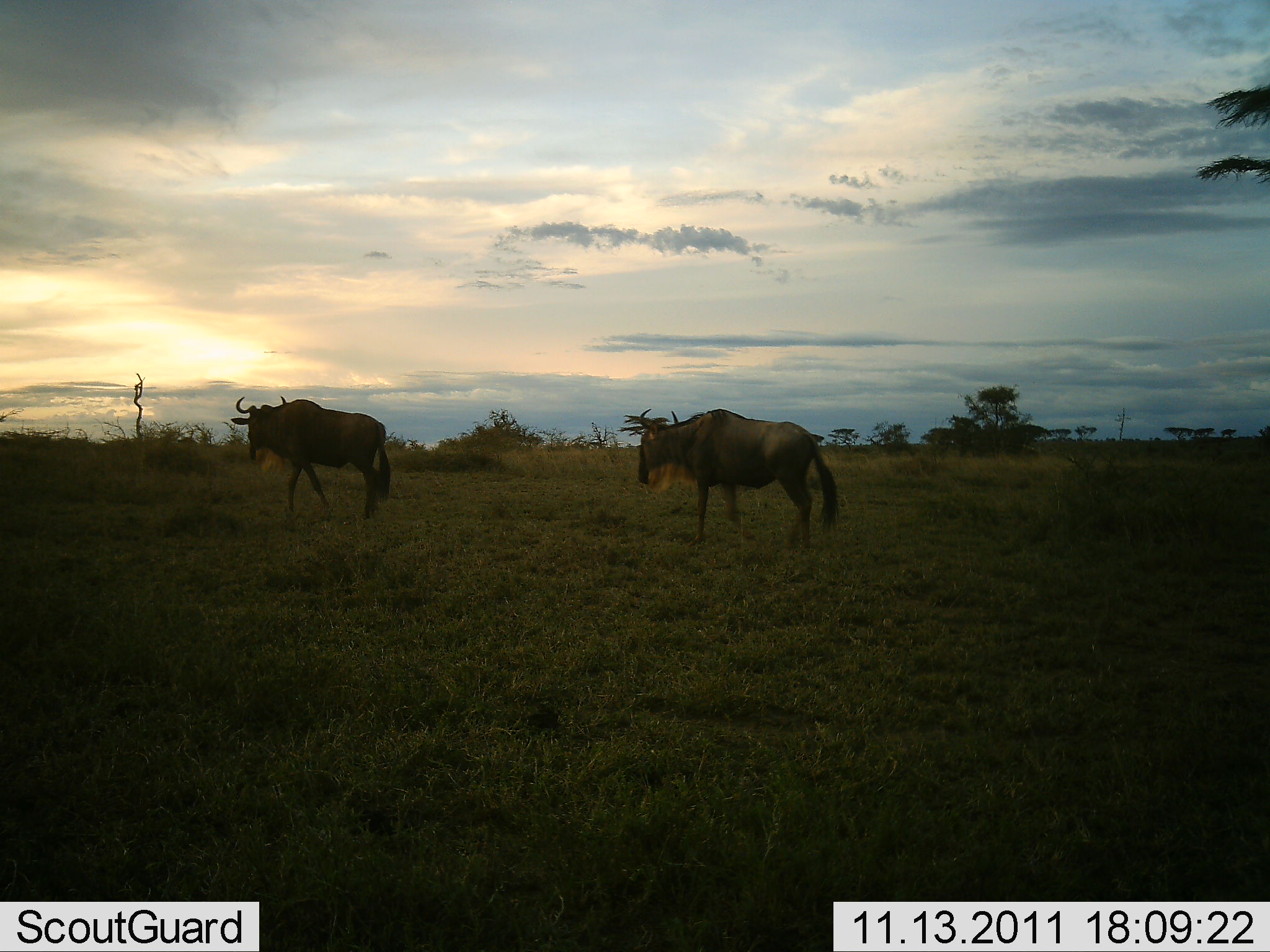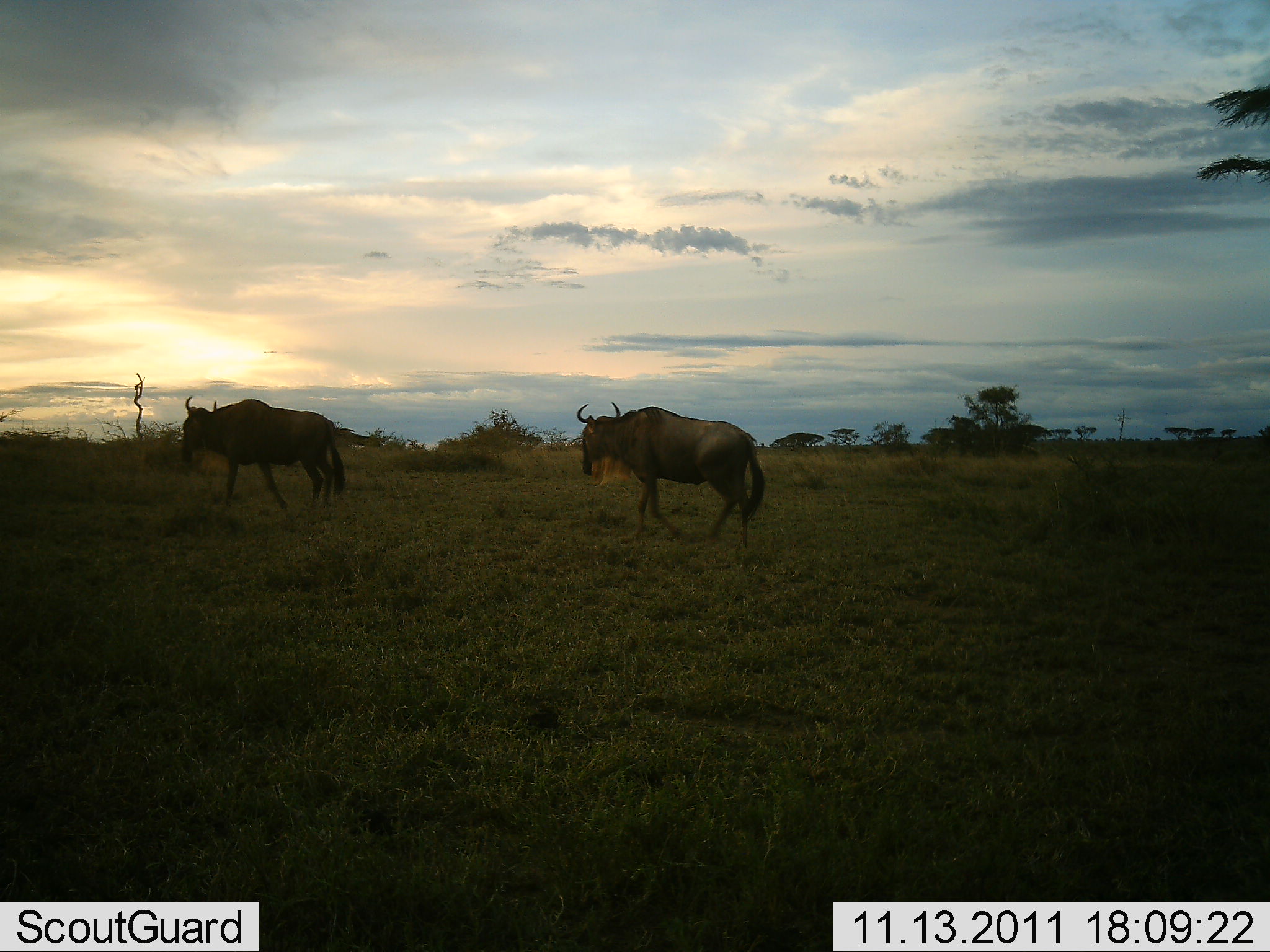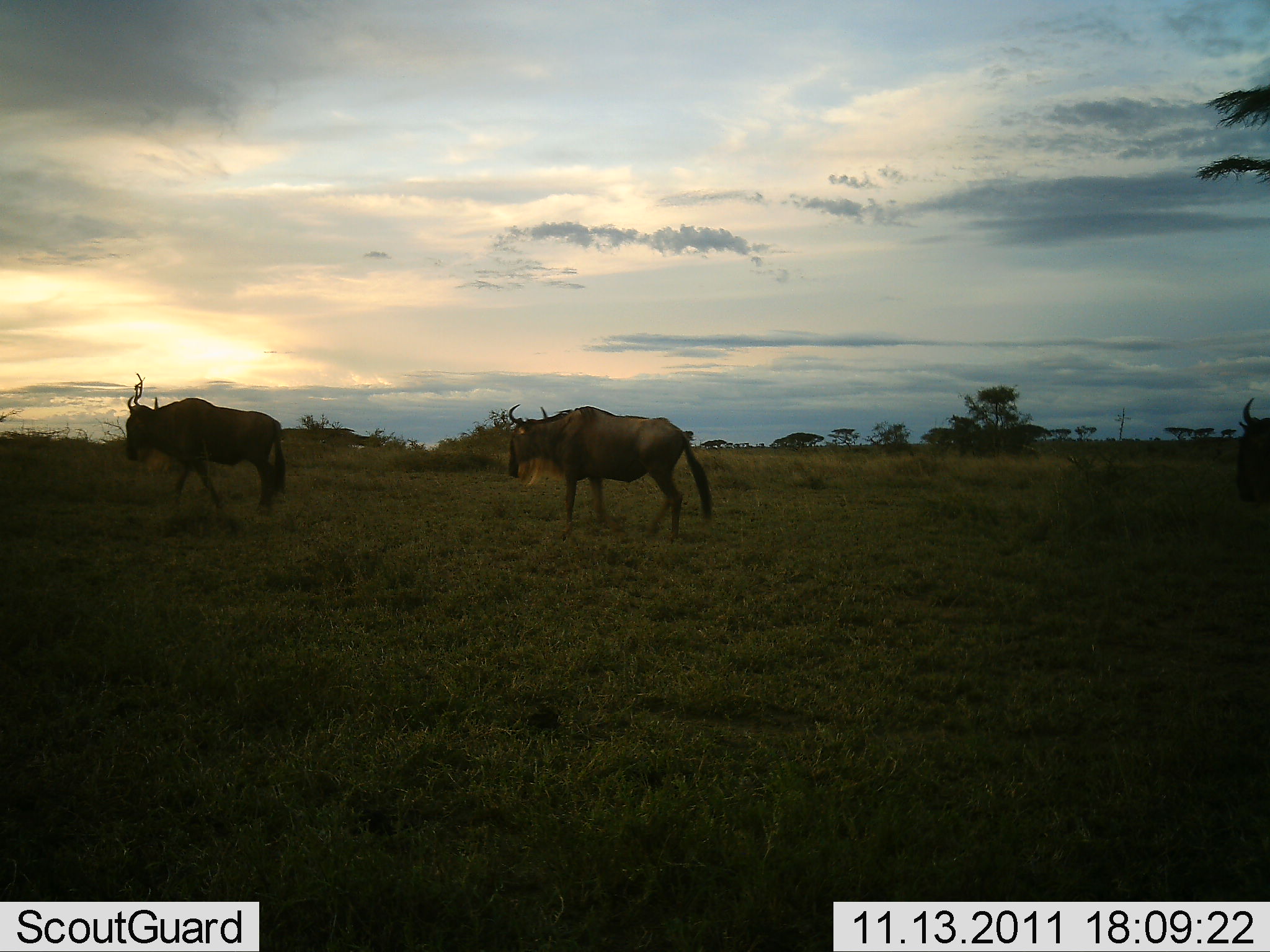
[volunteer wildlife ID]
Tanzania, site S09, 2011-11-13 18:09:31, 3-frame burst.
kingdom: Animalia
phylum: Chordata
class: Mammalia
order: Artiodactyla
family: Bovidae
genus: Connochaetes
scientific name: Connochaetes taurinus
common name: blue wildebeest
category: wildebeest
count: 3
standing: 8%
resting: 0%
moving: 100%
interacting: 0%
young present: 0%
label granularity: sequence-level